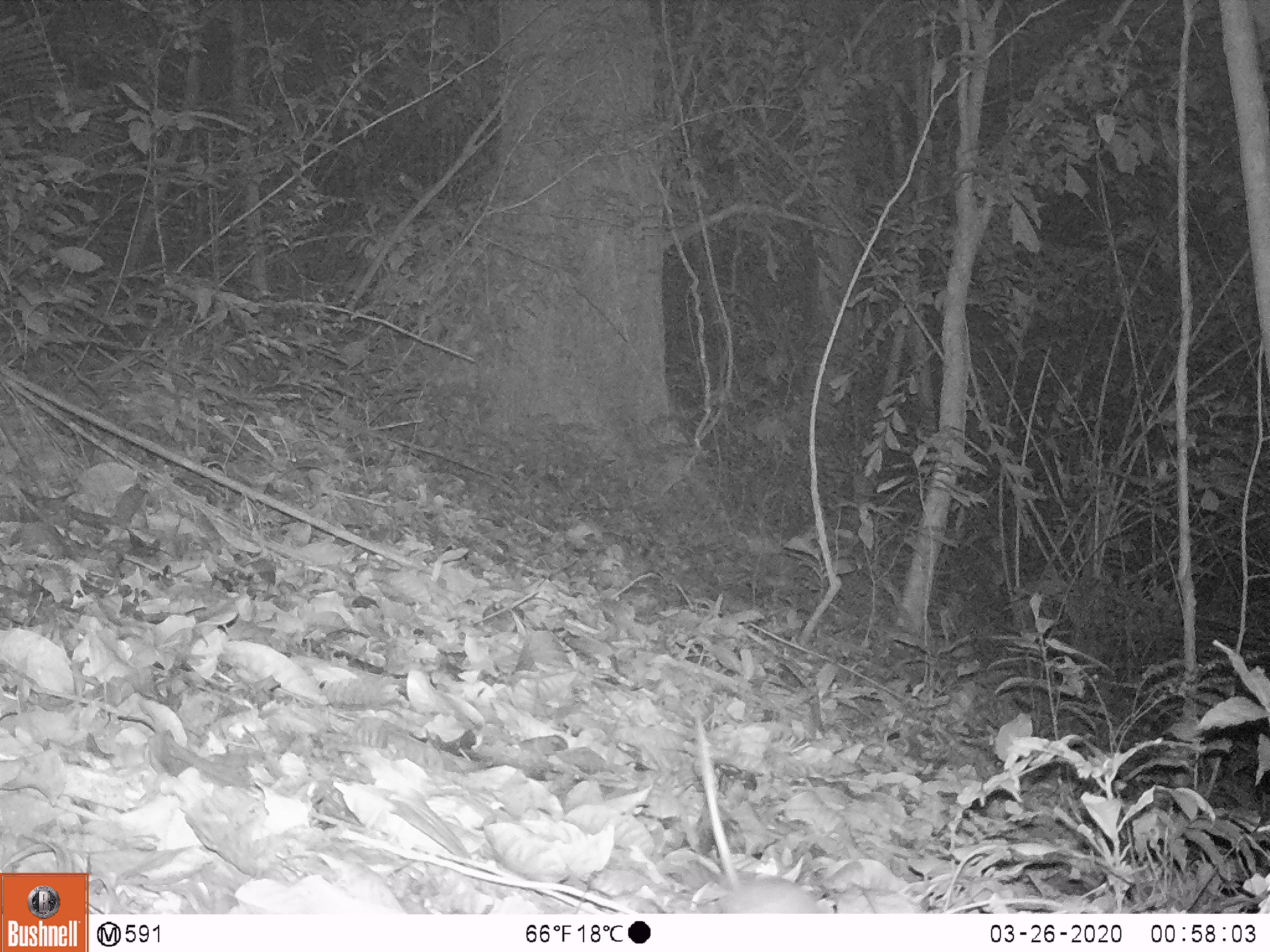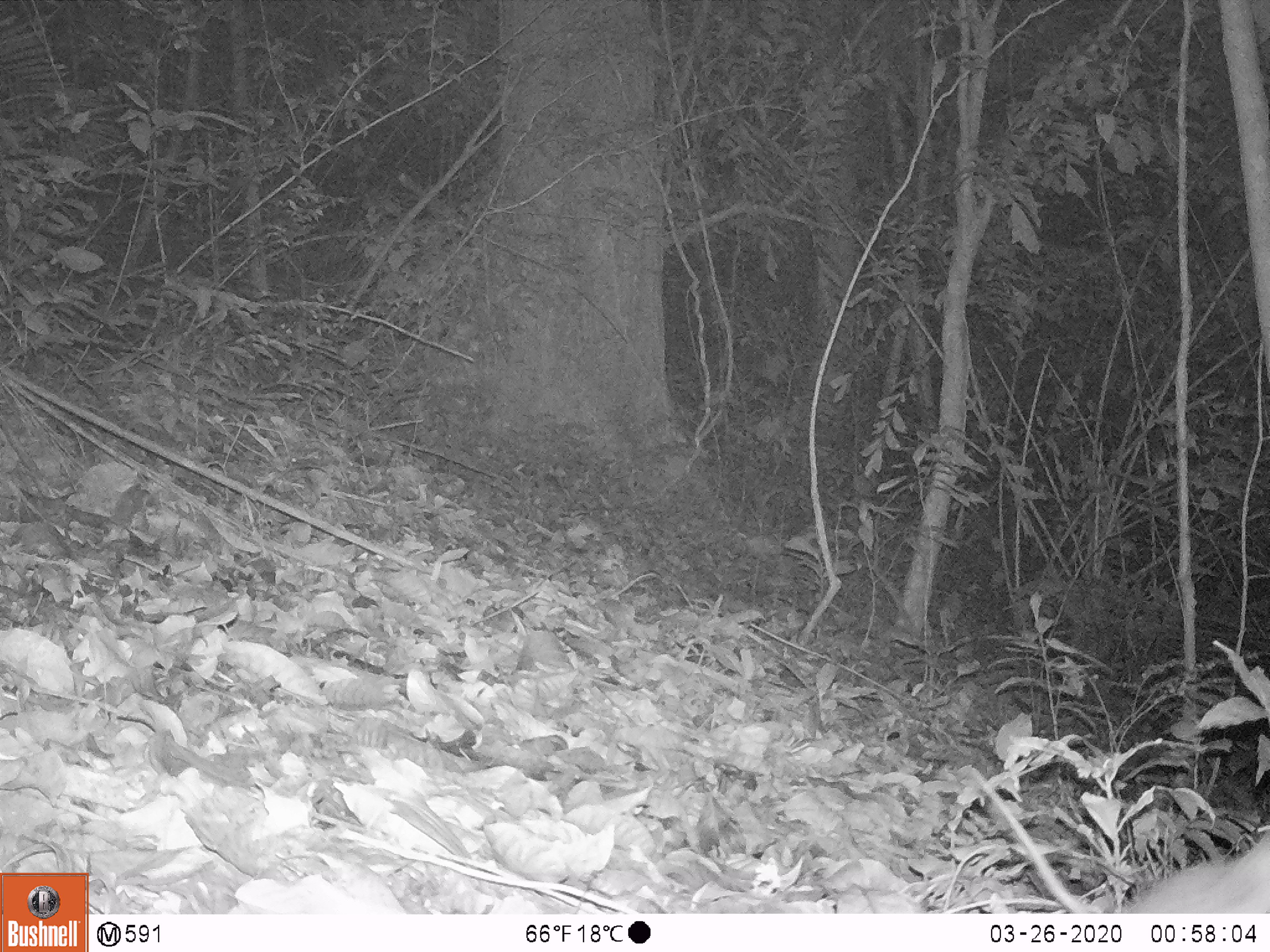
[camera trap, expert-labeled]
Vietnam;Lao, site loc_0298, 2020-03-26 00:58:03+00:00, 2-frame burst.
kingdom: Animalia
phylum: Chordata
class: Mammalia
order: Rodentia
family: Muridae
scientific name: Muridae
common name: old-world mice and rats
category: unidentified murid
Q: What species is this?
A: Unidentified murid (old-world mice and rats) (Muridae).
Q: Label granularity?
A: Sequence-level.